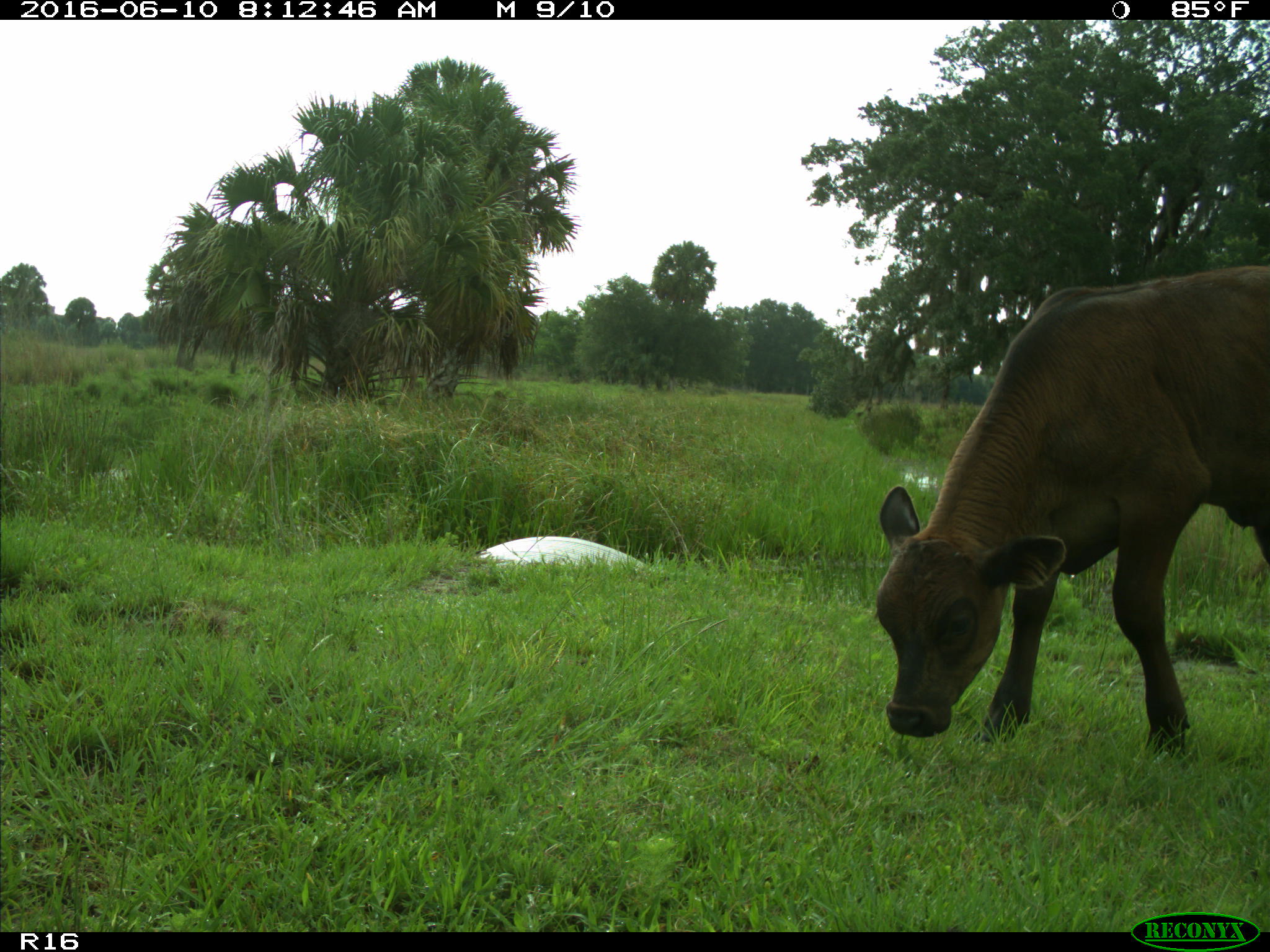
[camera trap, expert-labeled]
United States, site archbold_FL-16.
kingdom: Animalia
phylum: Chordata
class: Mammalia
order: Artiodactyla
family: Bovidae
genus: Bos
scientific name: Bos taurus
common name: domestic cow